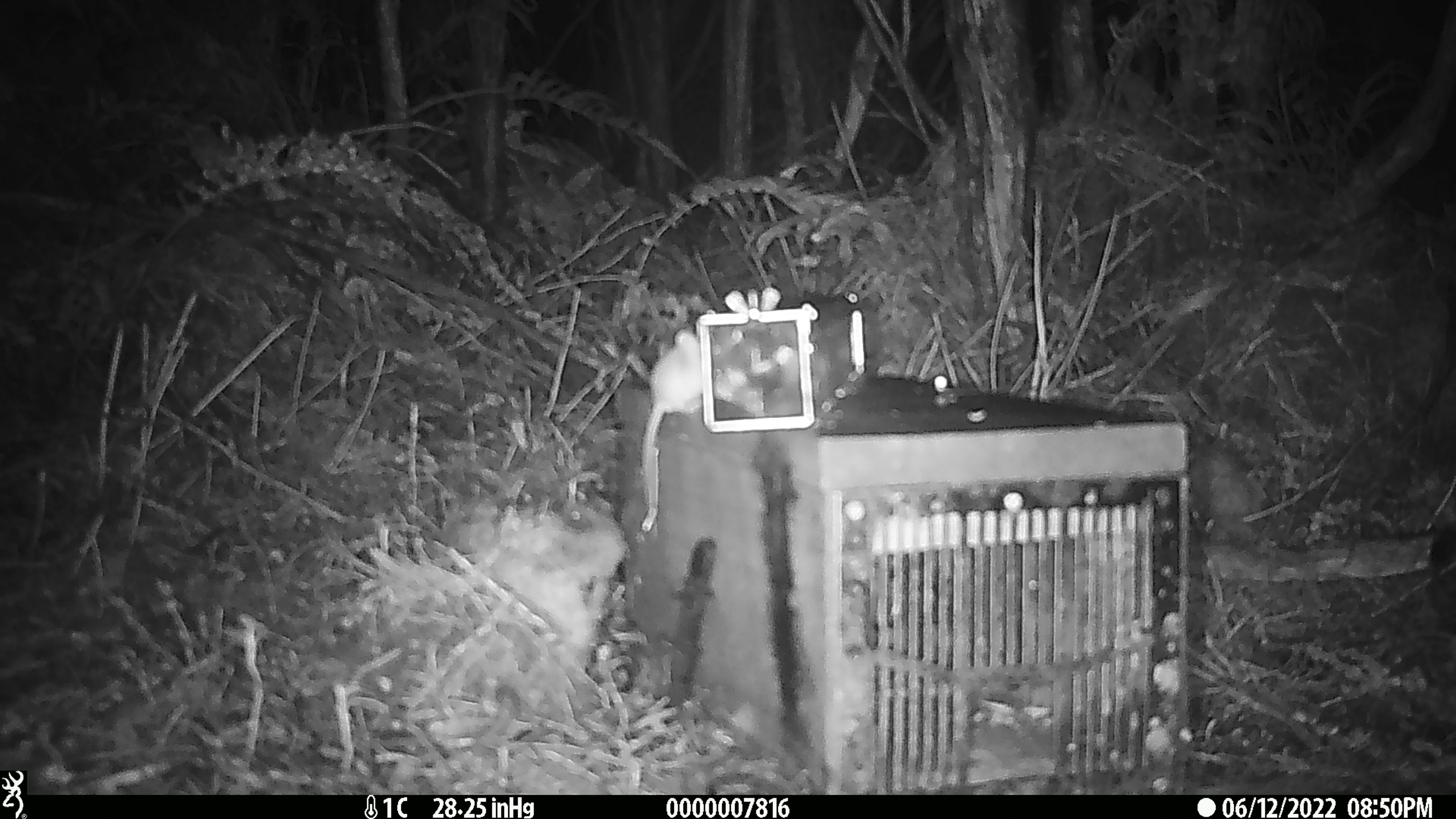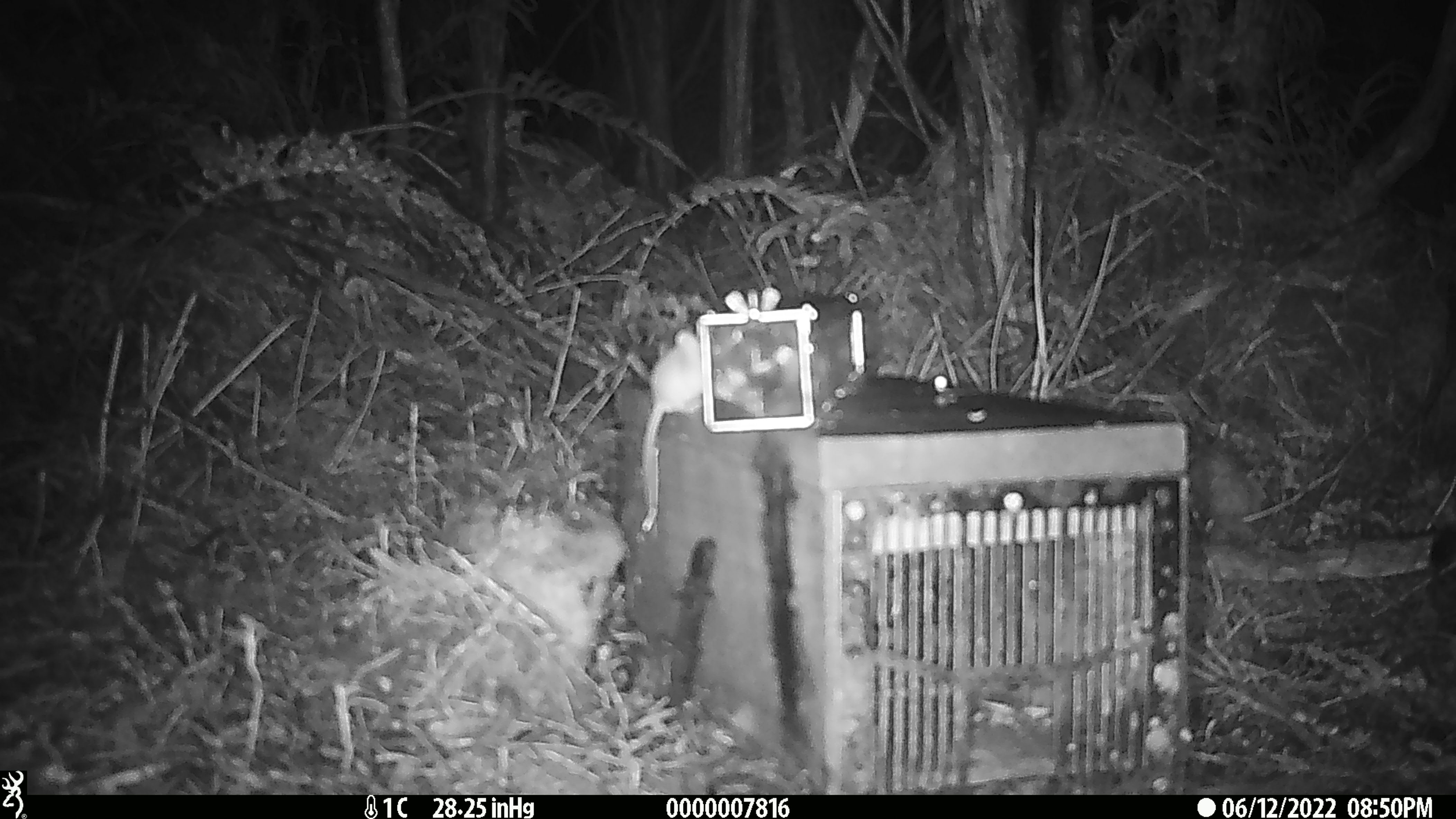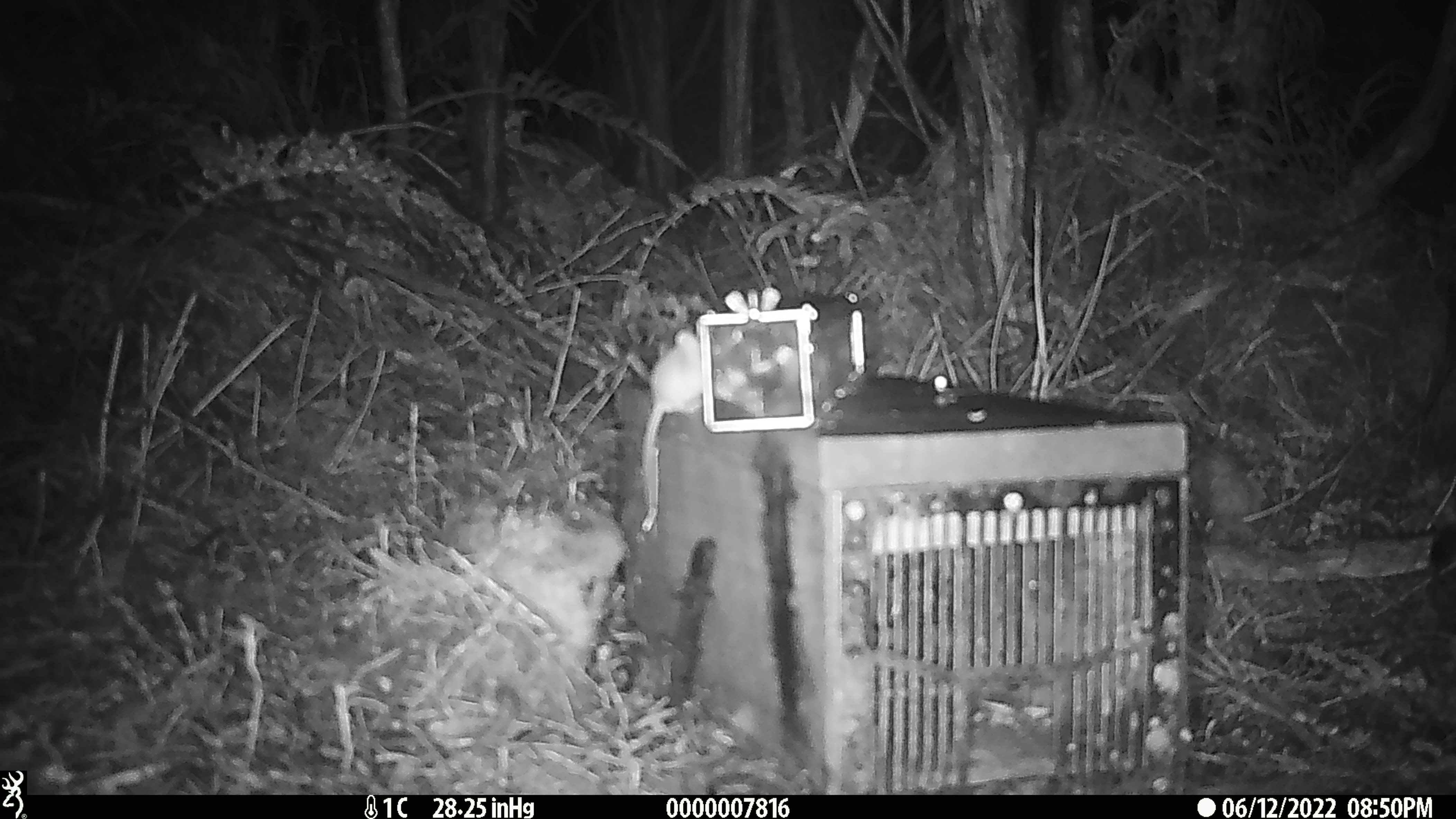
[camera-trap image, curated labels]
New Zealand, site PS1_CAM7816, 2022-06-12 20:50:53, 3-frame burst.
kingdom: Animalia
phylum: Chordata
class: Mammalia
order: Rodentia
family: Muridae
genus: Mus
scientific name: Mus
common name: mouse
Mouse (Mus).